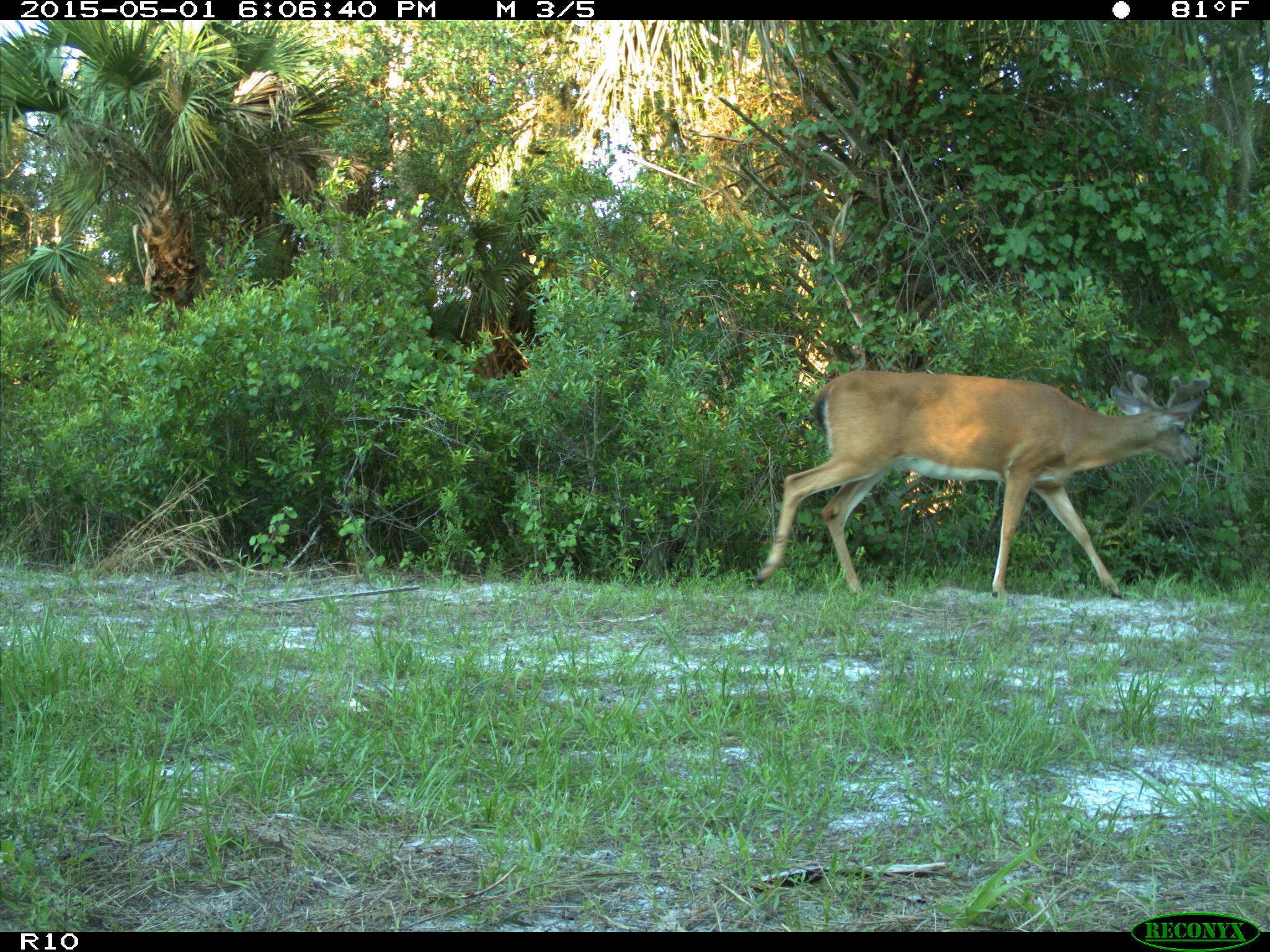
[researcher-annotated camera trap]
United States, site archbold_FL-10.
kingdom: Animalia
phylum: Chordata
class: Mammalia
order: Artiodactyla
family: Cervidae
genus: Odocoileus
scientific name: Odocoileus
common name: deer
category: unidentified deer